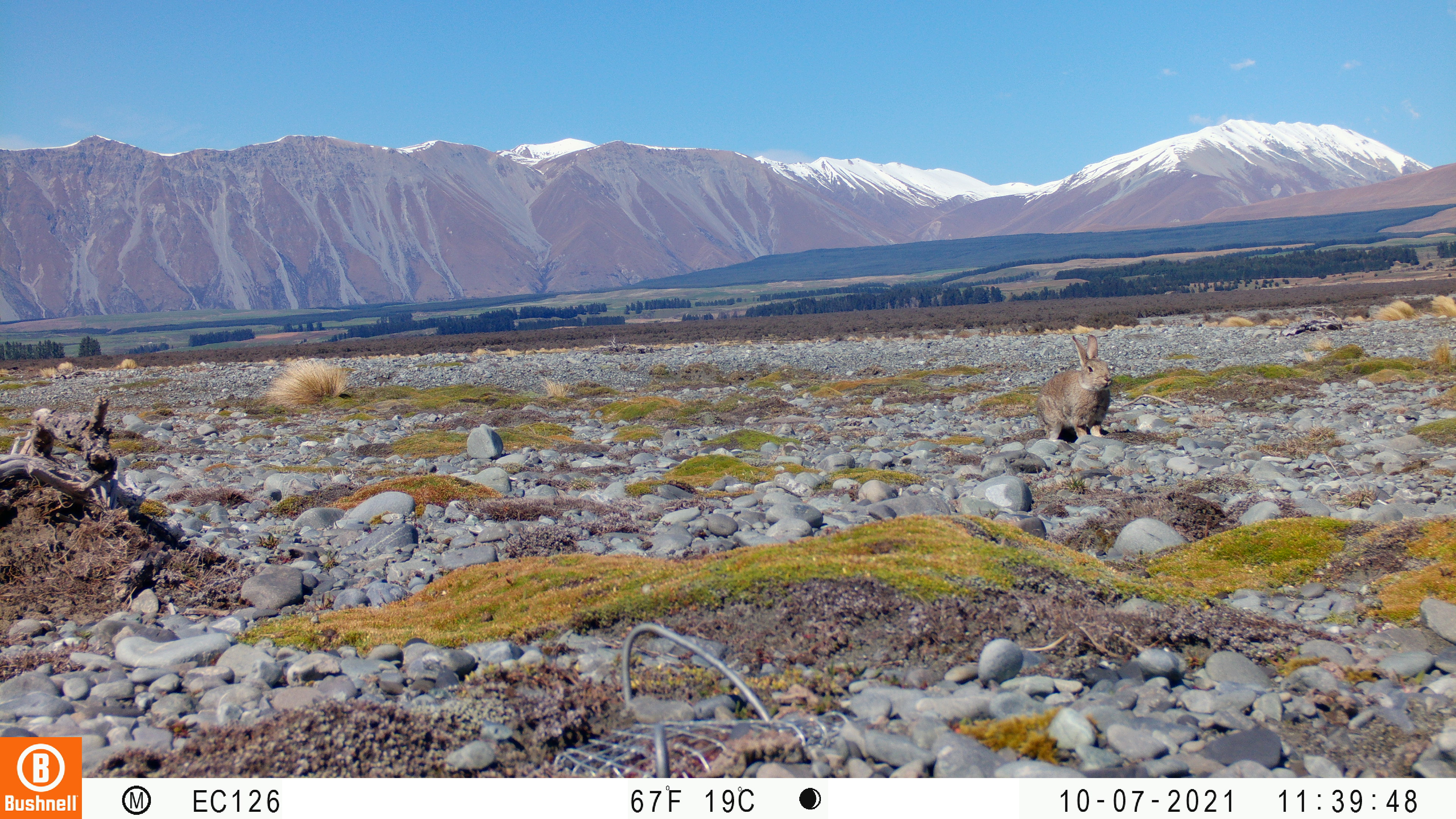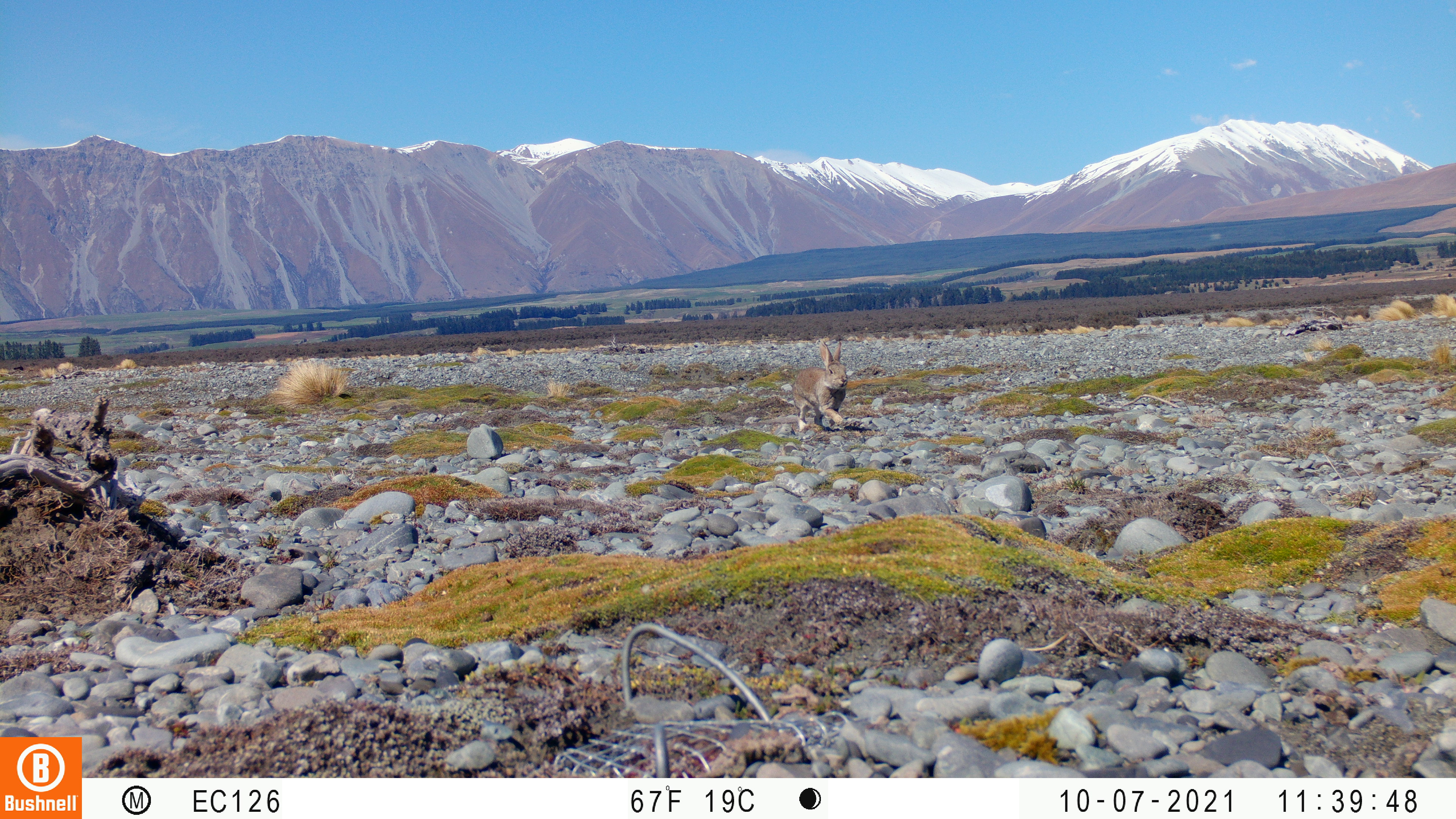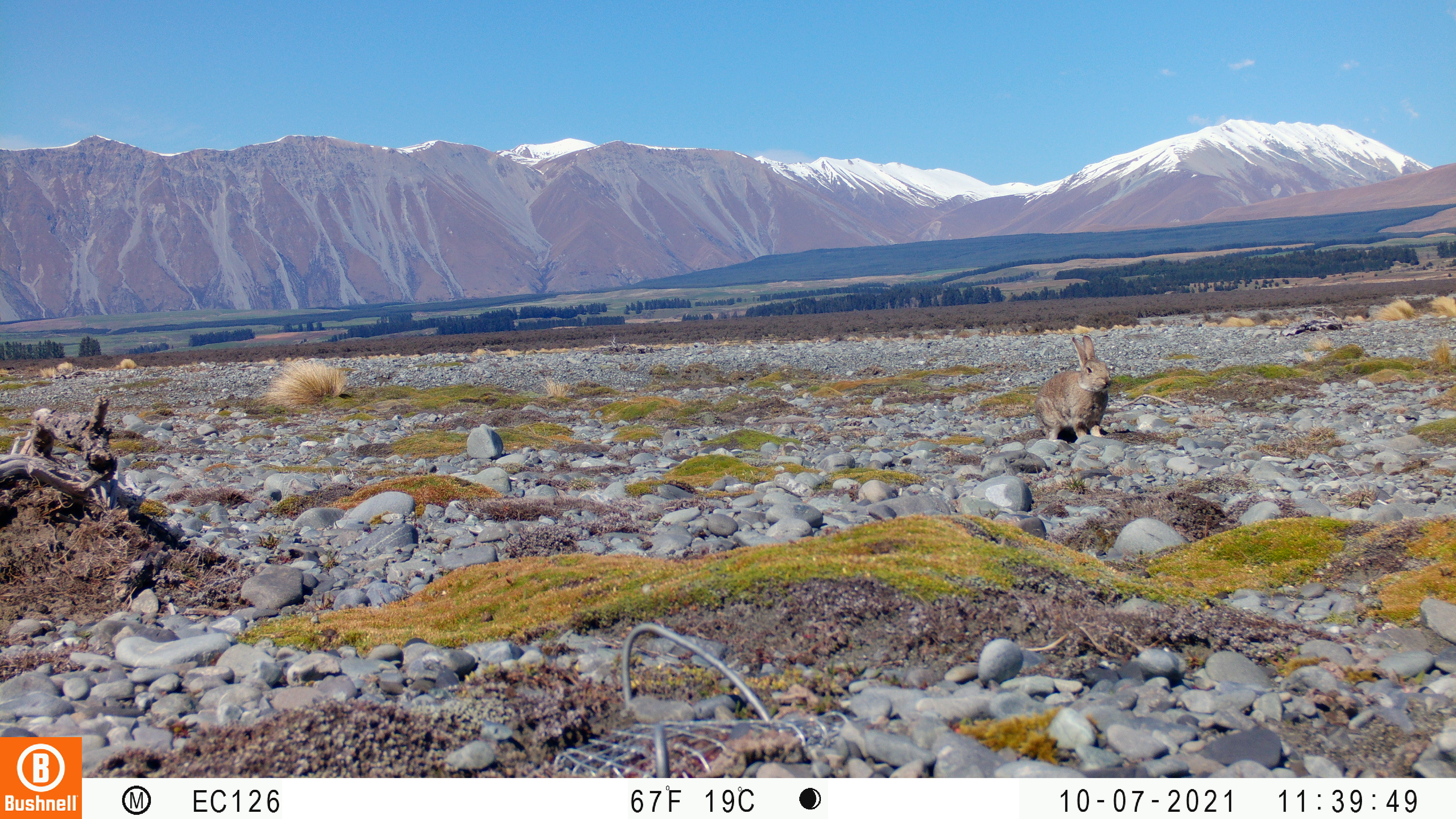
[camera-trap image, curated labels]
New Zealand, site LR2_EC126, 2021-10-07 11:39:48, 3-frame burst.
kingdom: Animalia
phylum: Chordata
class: Mammalia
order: Lagomorpha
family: Leporidae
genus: Oryctolagus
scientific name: Oryctolagus cuniculus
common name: european rabbit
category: rabbit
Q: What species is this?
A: Rabbit (european rabbit) (Oryctolagus cuniculus).